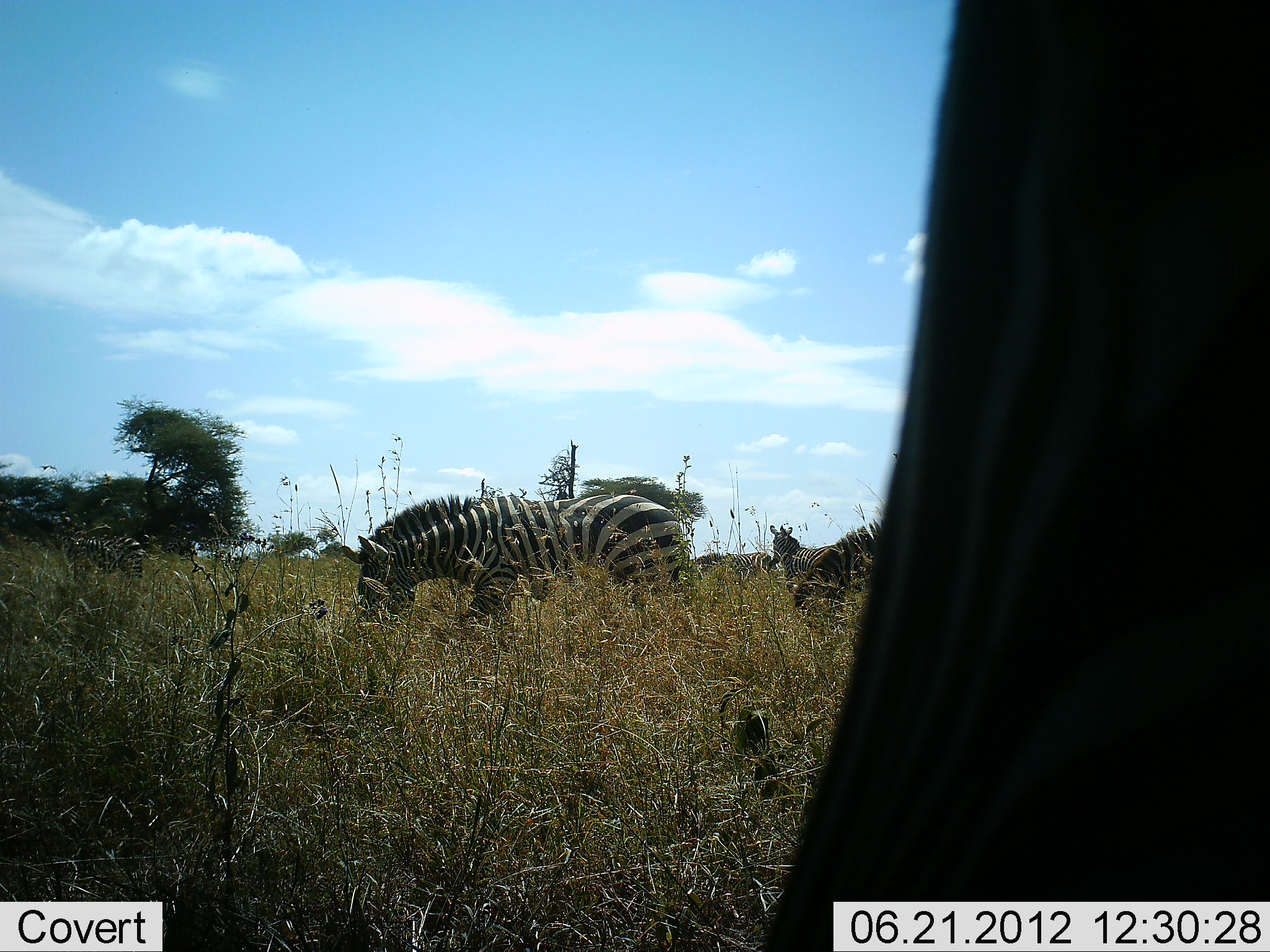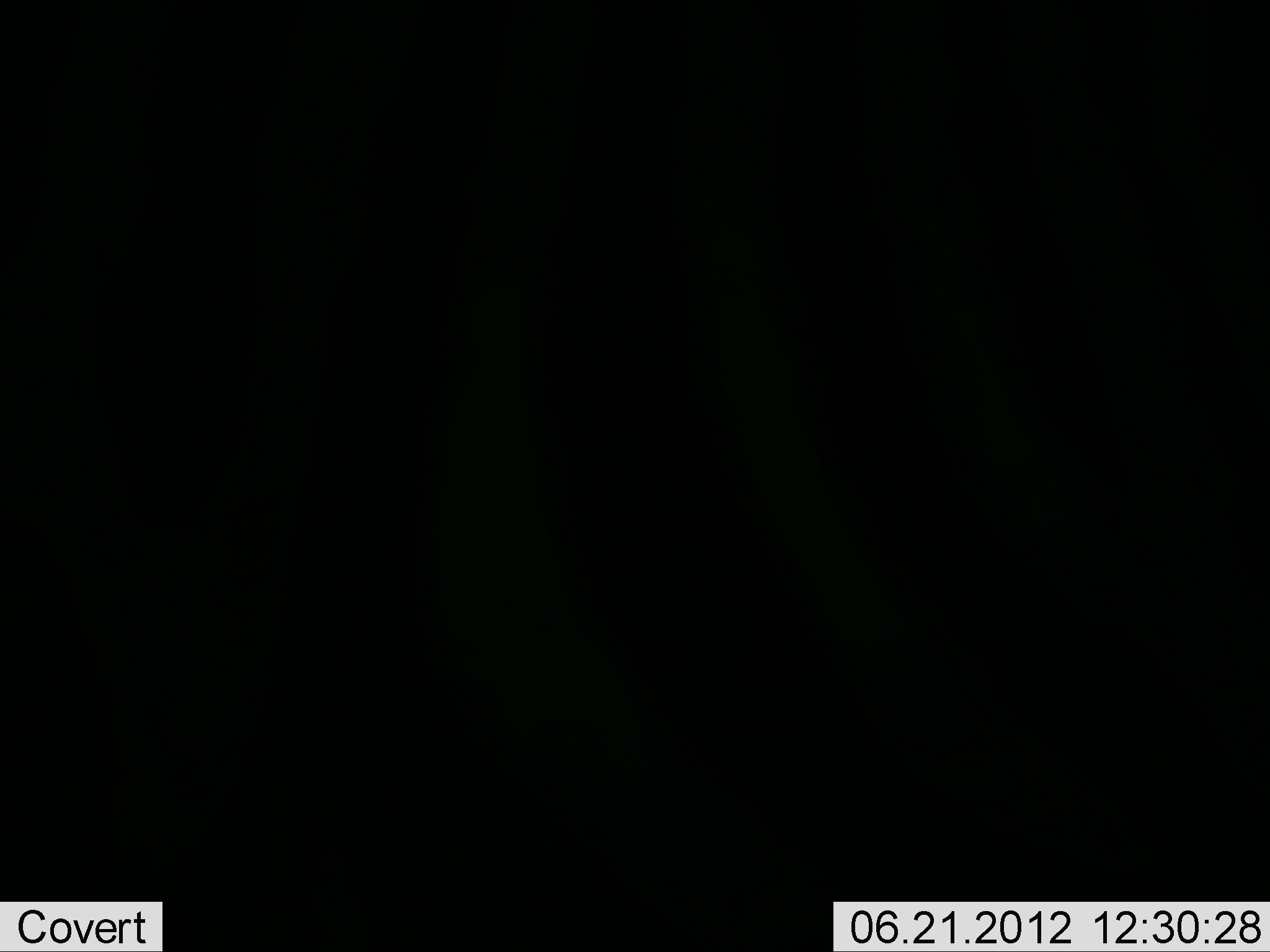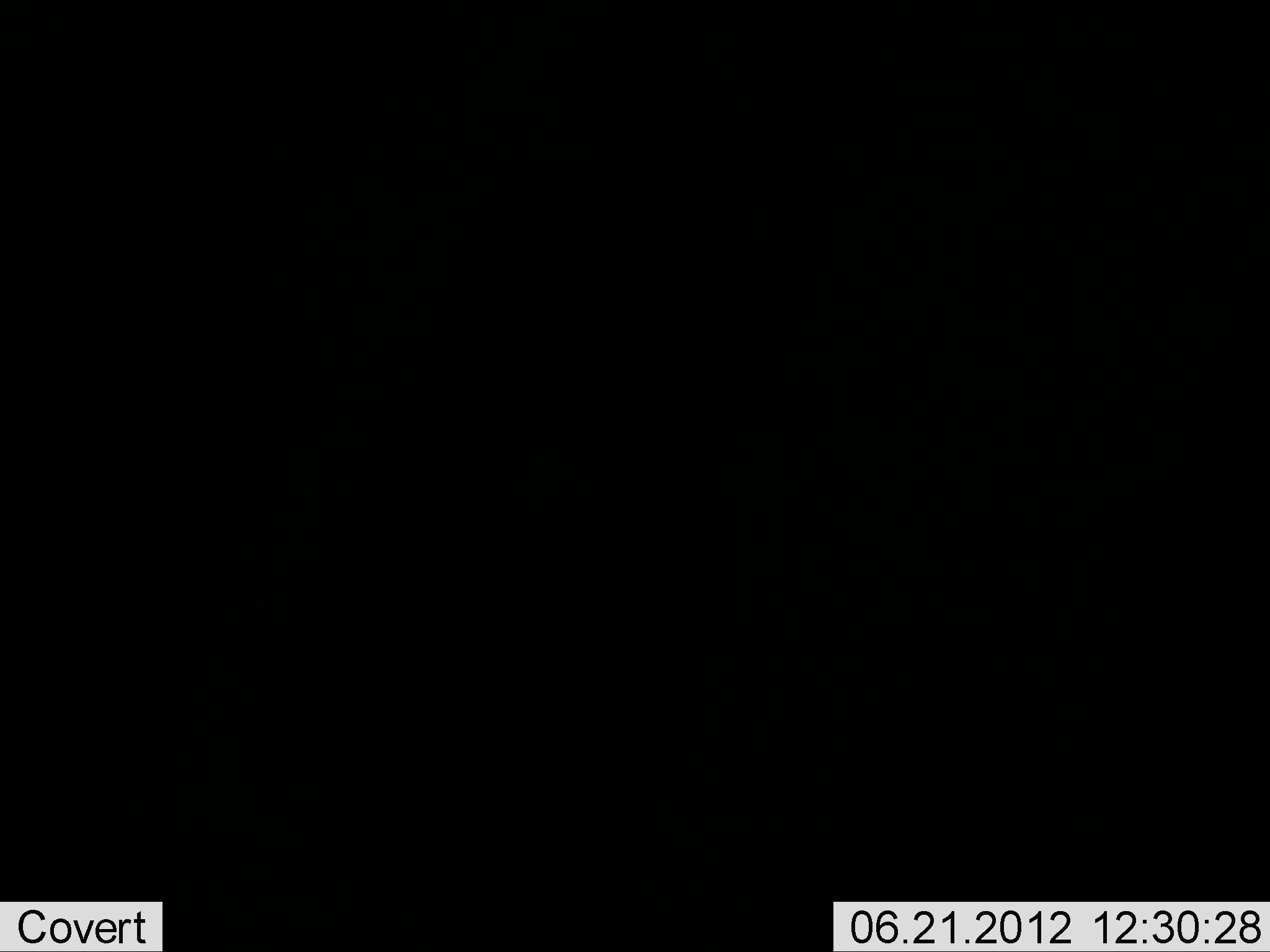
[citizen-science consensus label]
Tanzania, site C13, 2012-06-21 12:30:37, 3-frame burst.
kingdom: Animalia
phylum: Chordata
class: Mammalia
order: Perissodactyla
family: Equidae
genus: Equus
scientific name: Equus quagga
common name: plains zebra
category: zebra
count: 5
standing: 50%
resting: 0%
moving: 40%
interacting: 0%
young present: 0%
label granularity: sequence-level